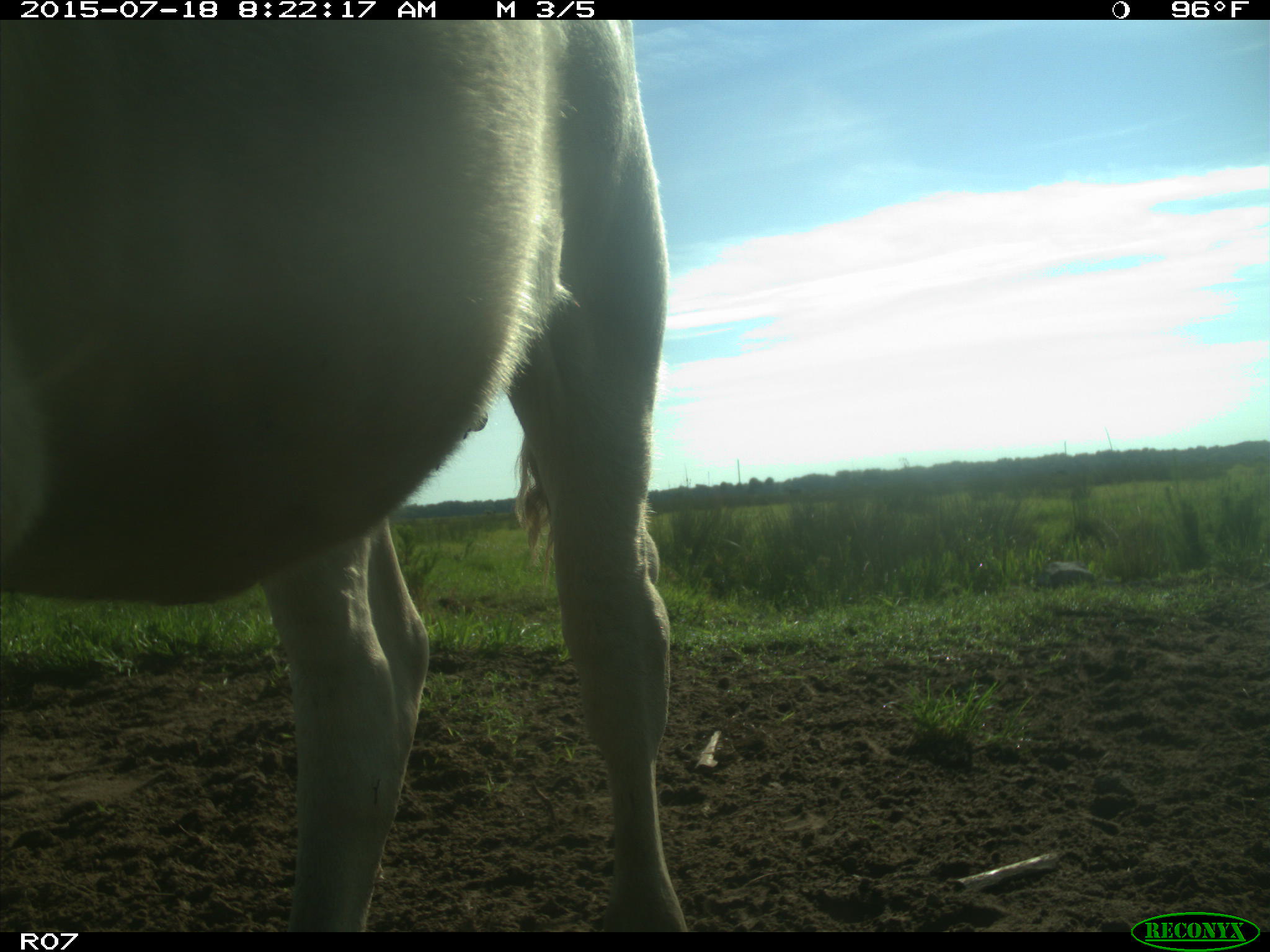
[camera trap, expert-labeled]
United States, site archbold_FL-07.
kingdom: Animalia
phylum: Chordata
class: Mammalia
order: Artiodactyla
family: Bovidae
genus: Bos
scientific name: Bos taurus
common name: domestic cow